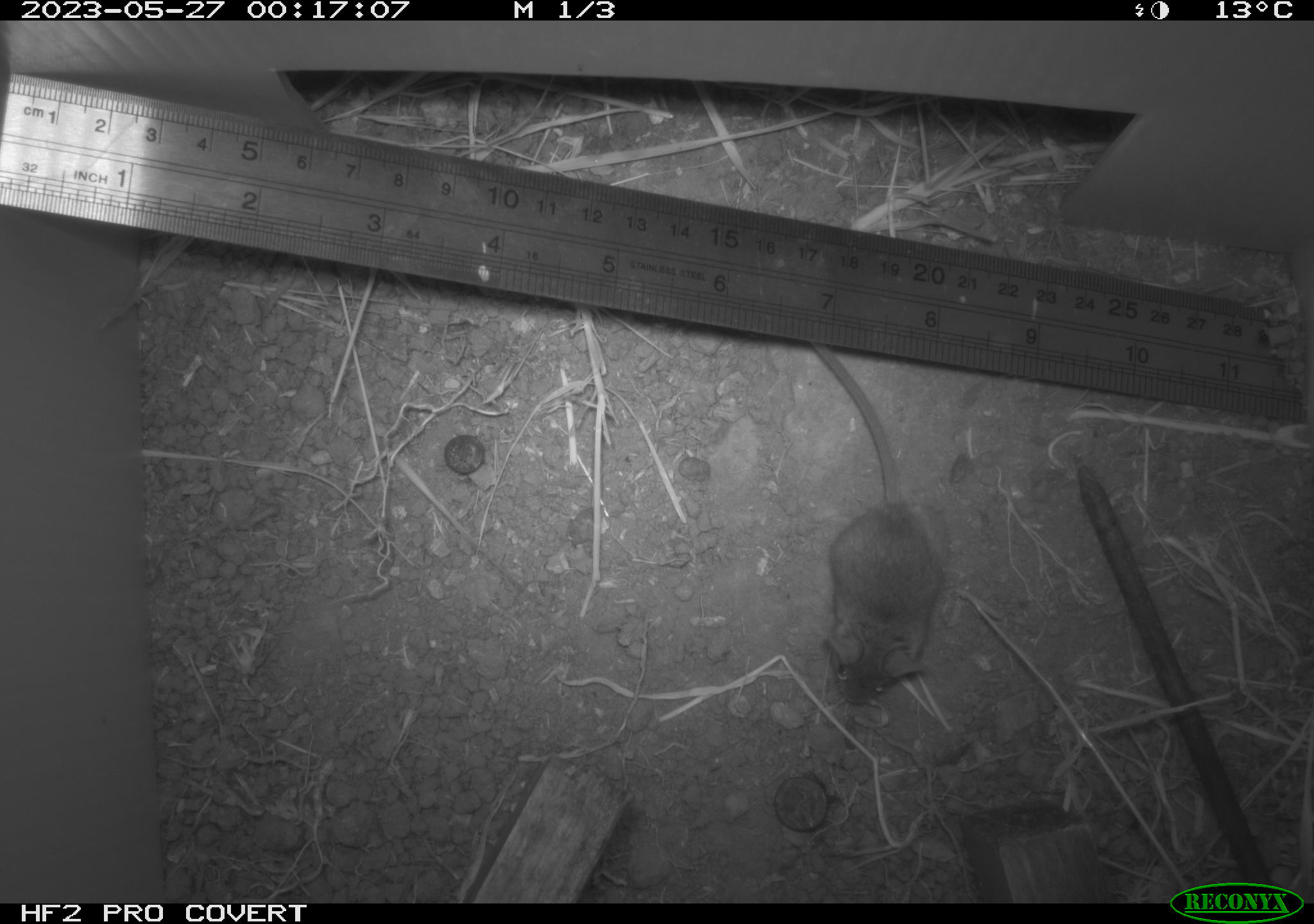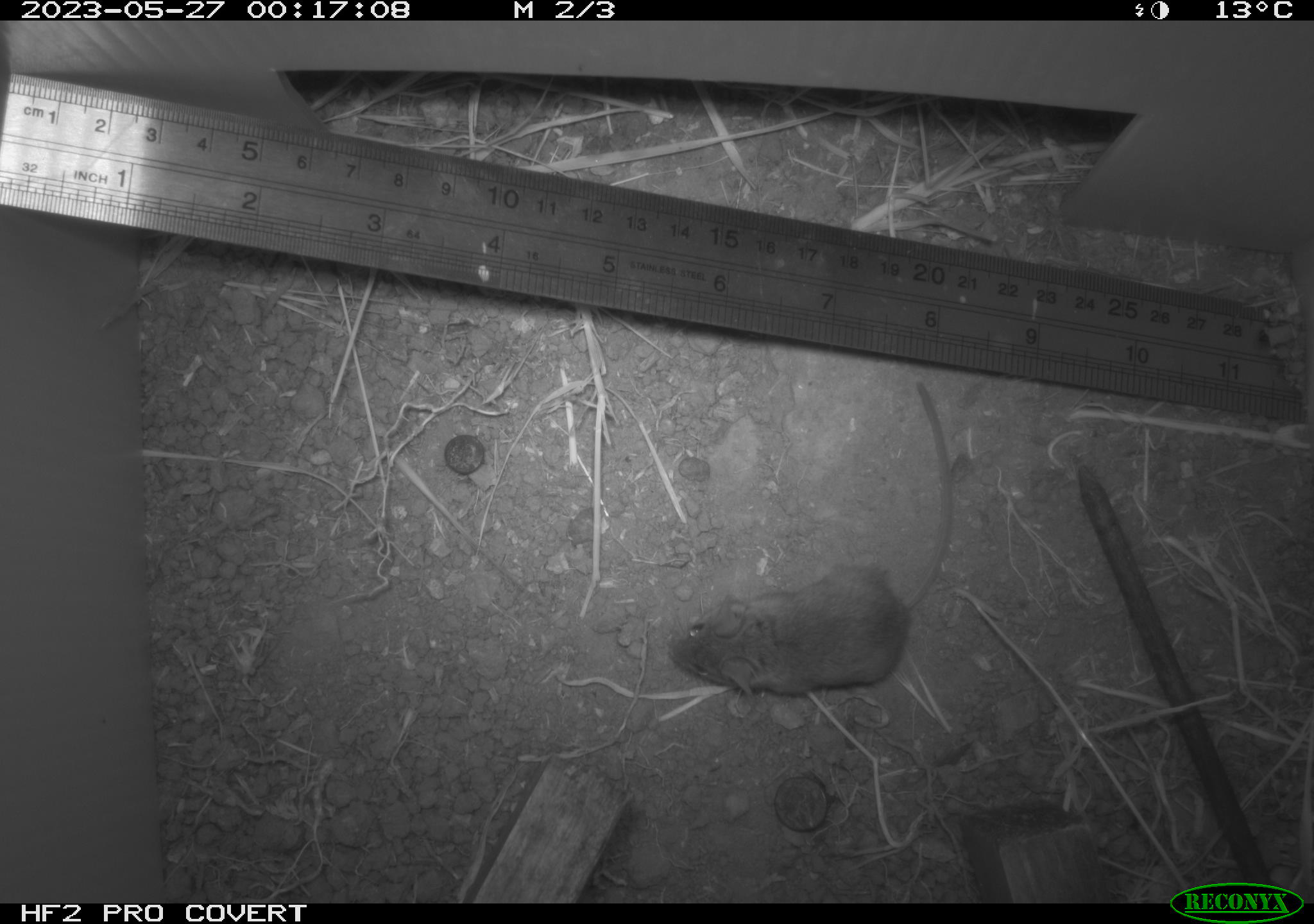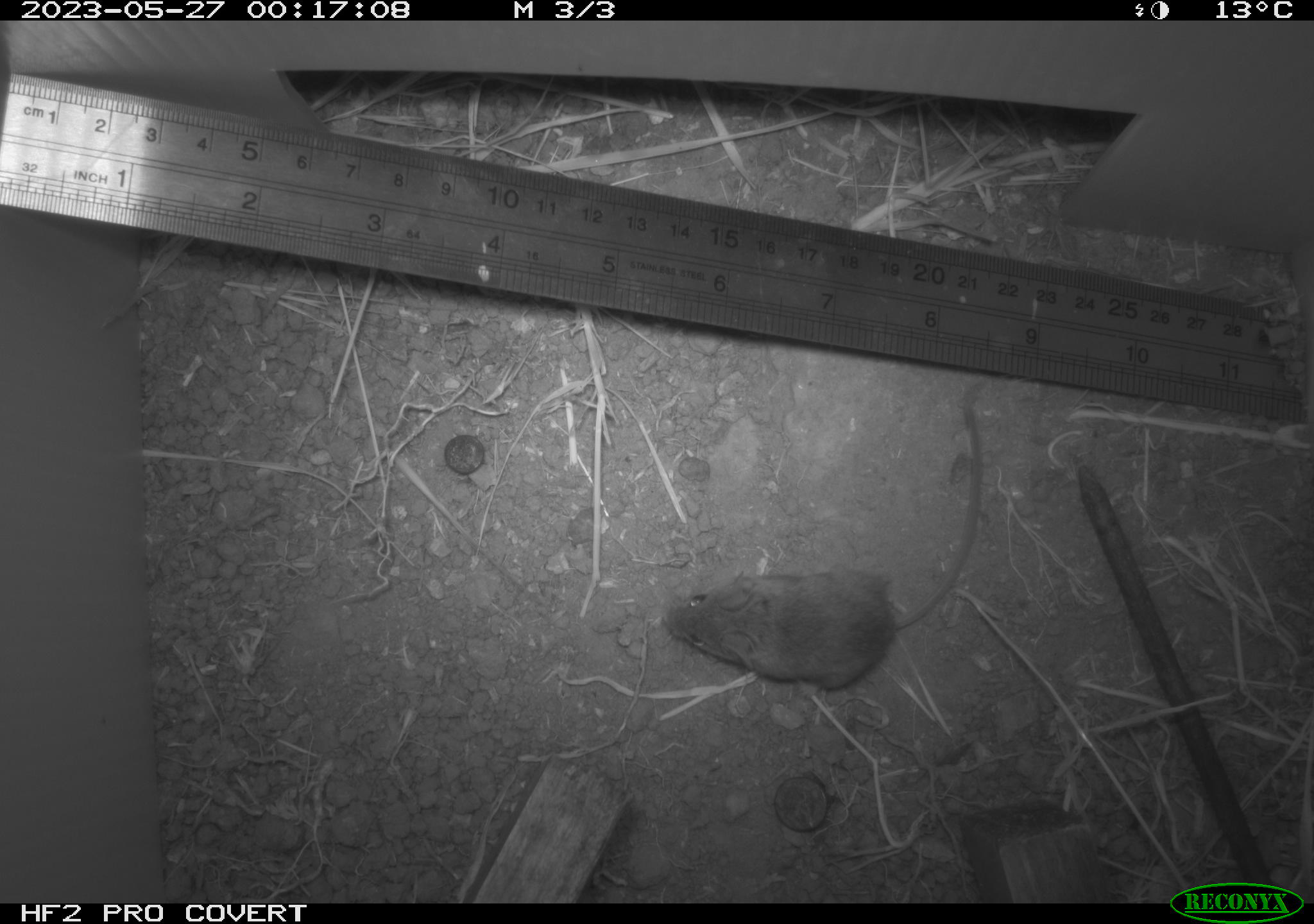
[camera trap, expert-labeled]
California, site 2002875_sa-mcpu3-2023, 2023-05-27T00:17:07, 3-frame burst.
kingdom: Animalia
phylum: Chordata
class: Mammalia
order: Rodentia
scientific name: Rodentia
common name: mouse species